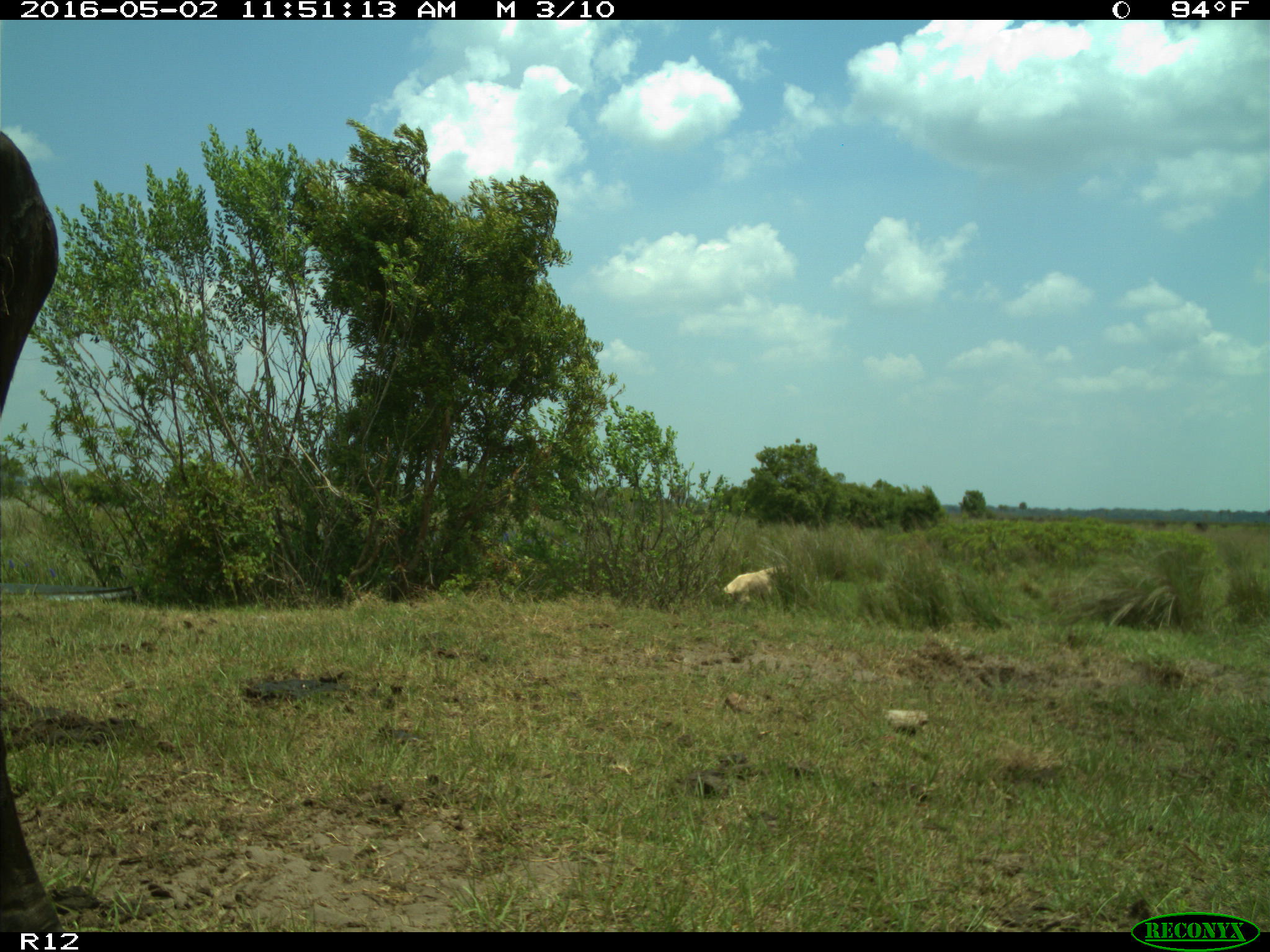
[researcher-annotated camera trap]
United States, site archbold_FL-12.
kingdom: Animalia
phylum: Chordata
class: Mammalia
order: Artiodactyla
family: Bovidae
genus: Bos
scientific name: Bos taurus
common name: domestic cow